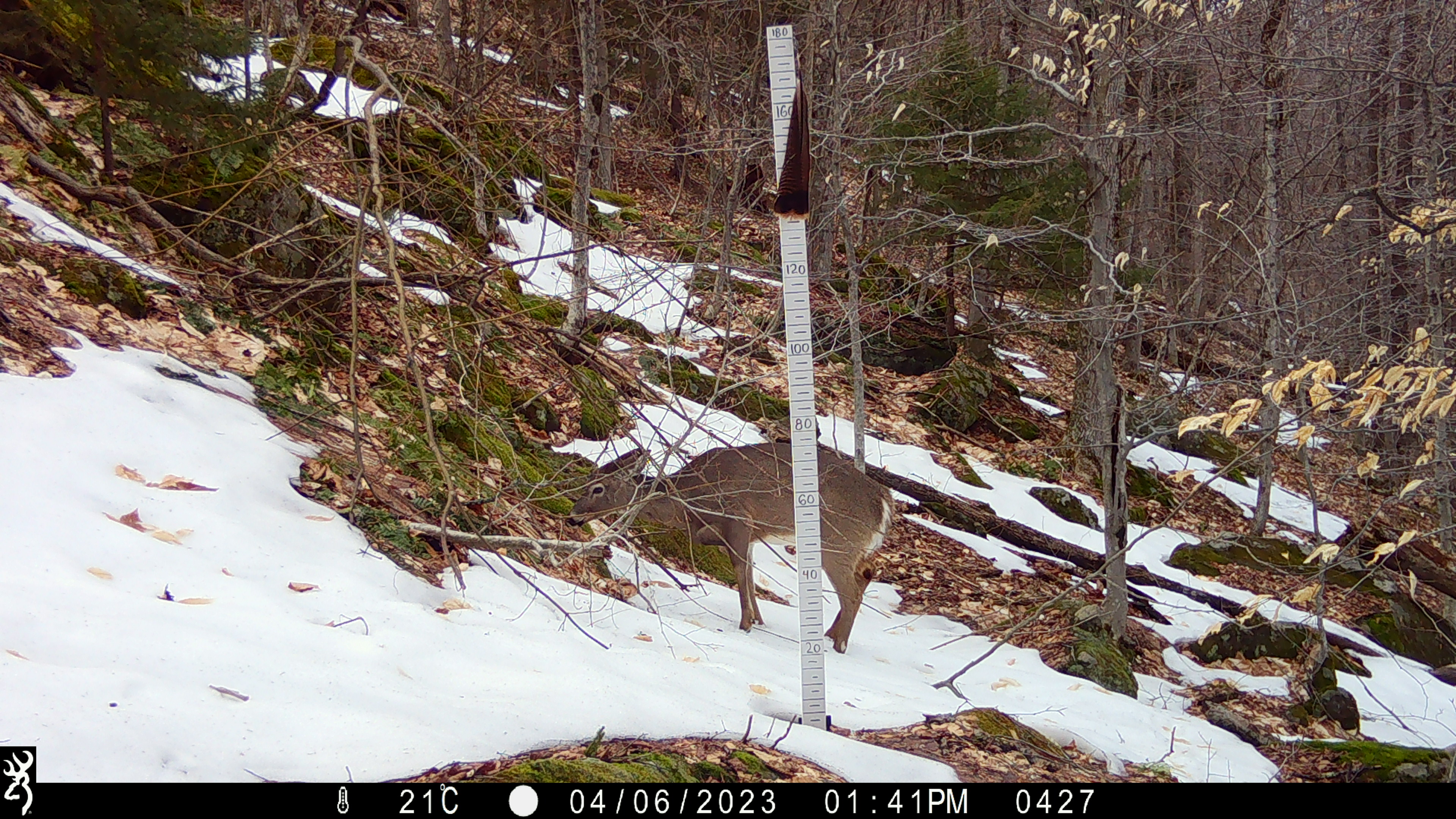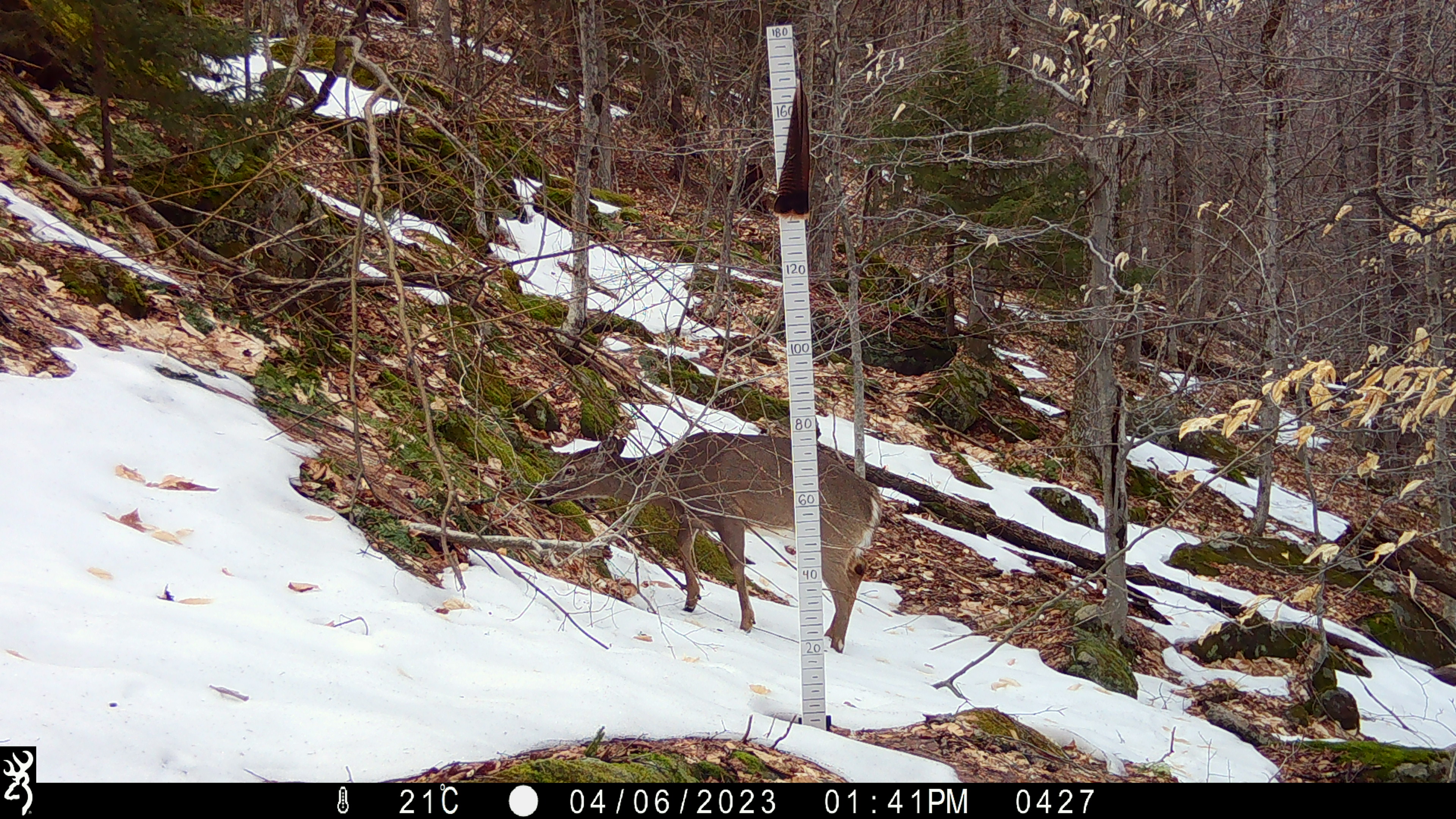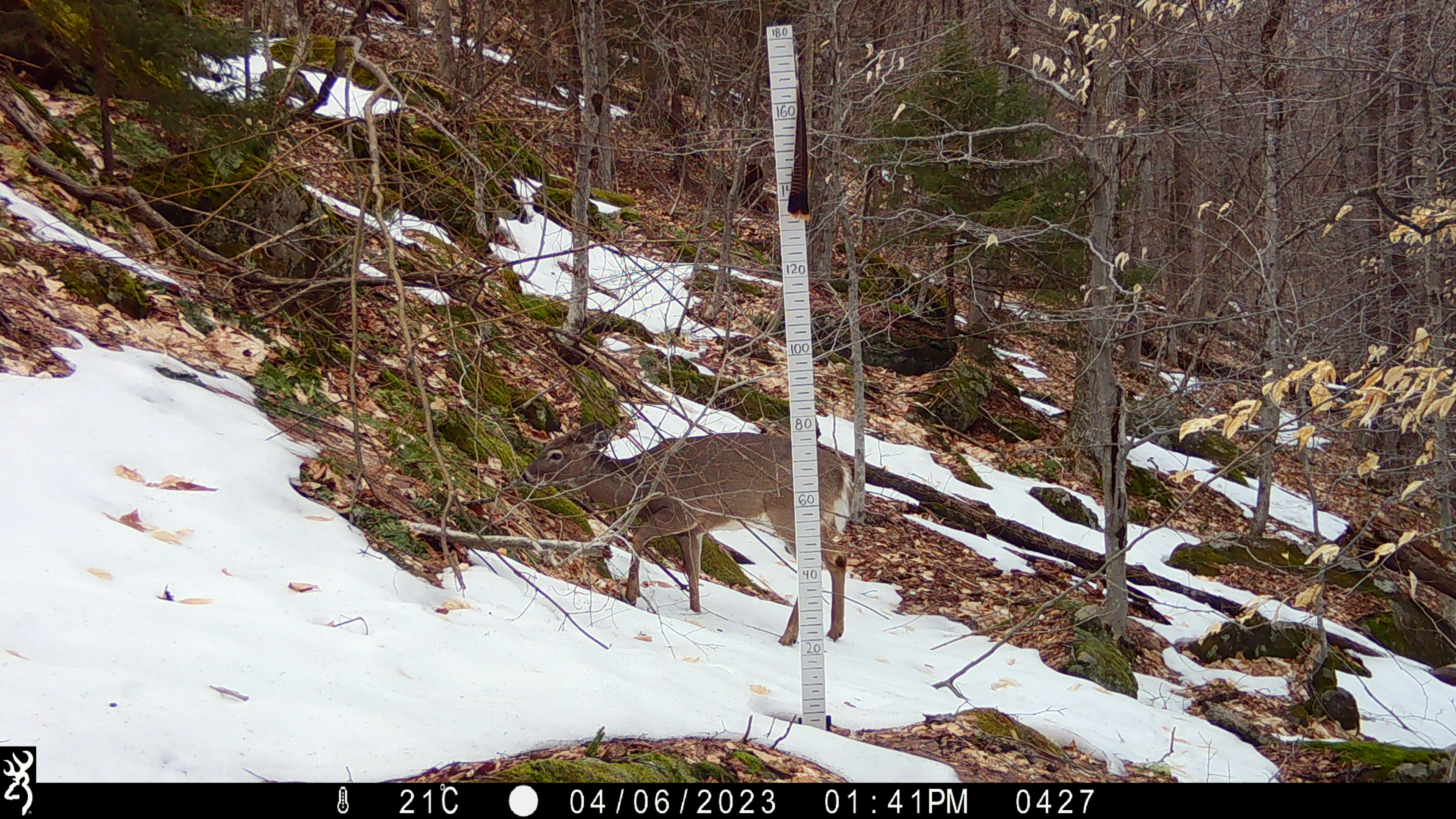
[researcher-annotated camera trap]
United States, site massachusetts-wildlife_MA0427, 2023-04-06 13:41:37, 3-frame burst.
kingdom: Animalia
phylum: Chordata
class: Mammalia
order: Artiodactyla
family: Cervidae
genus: Odocoileus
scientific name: Odocoileus virginianus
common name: white-tailed deer